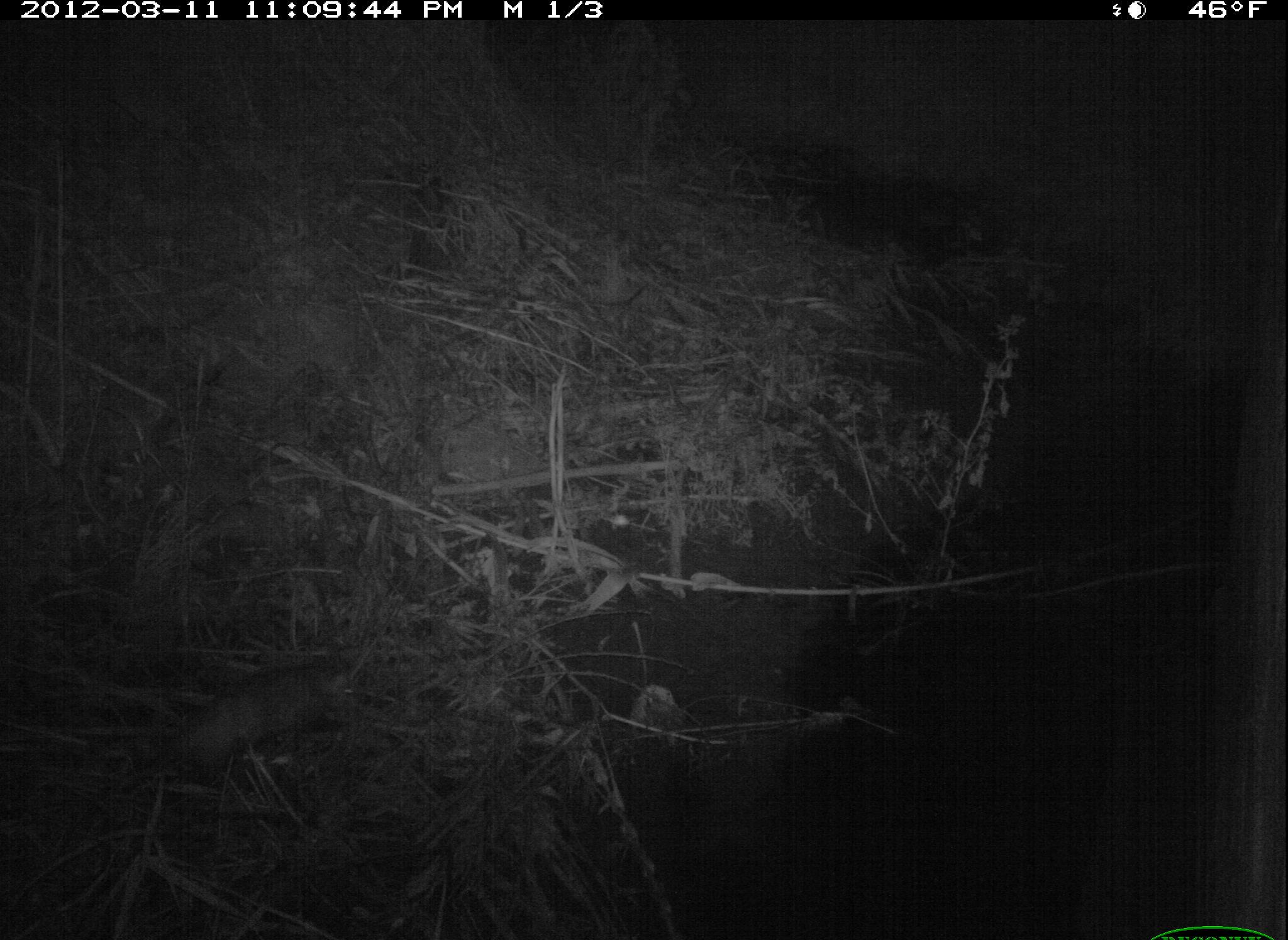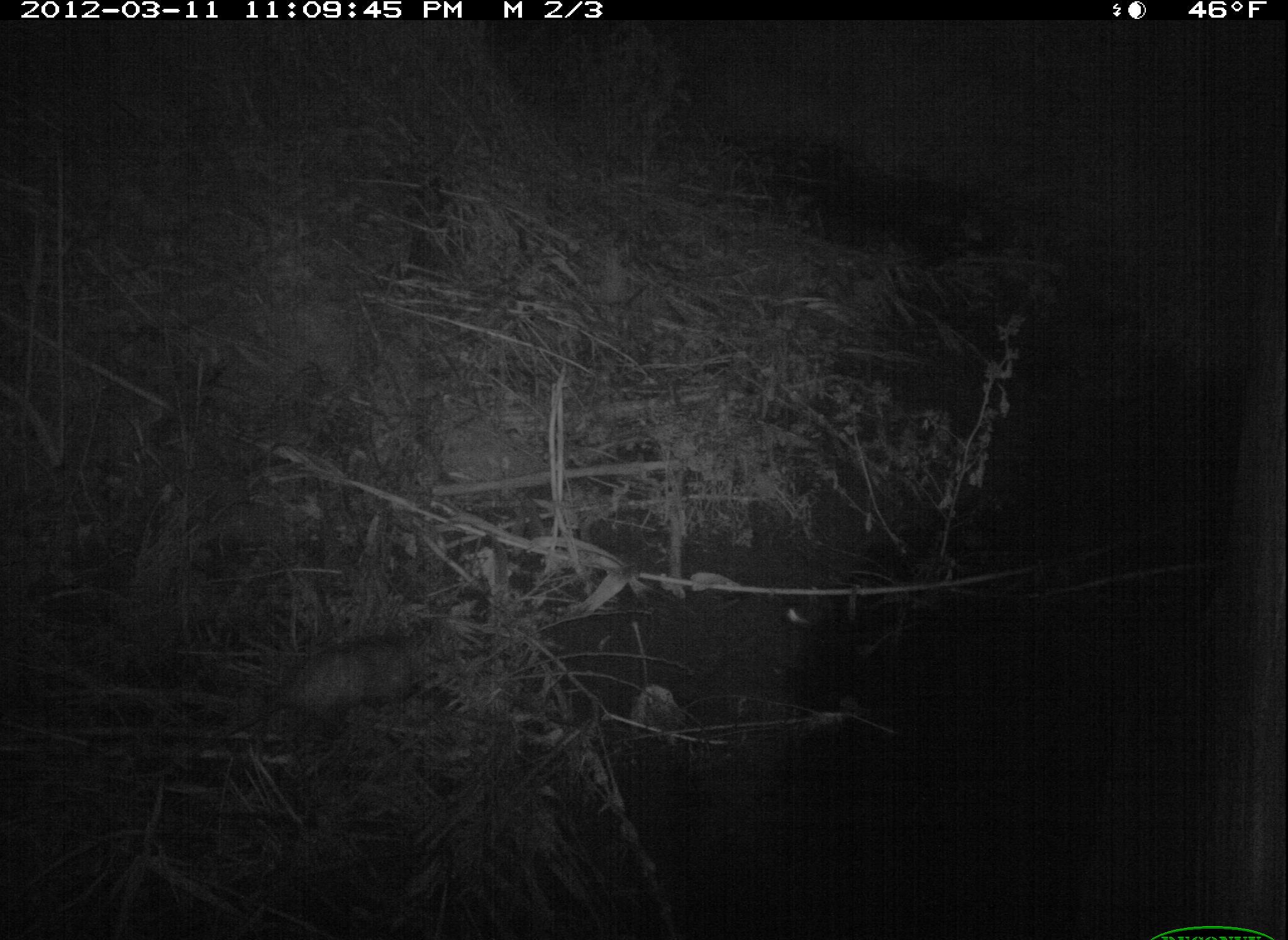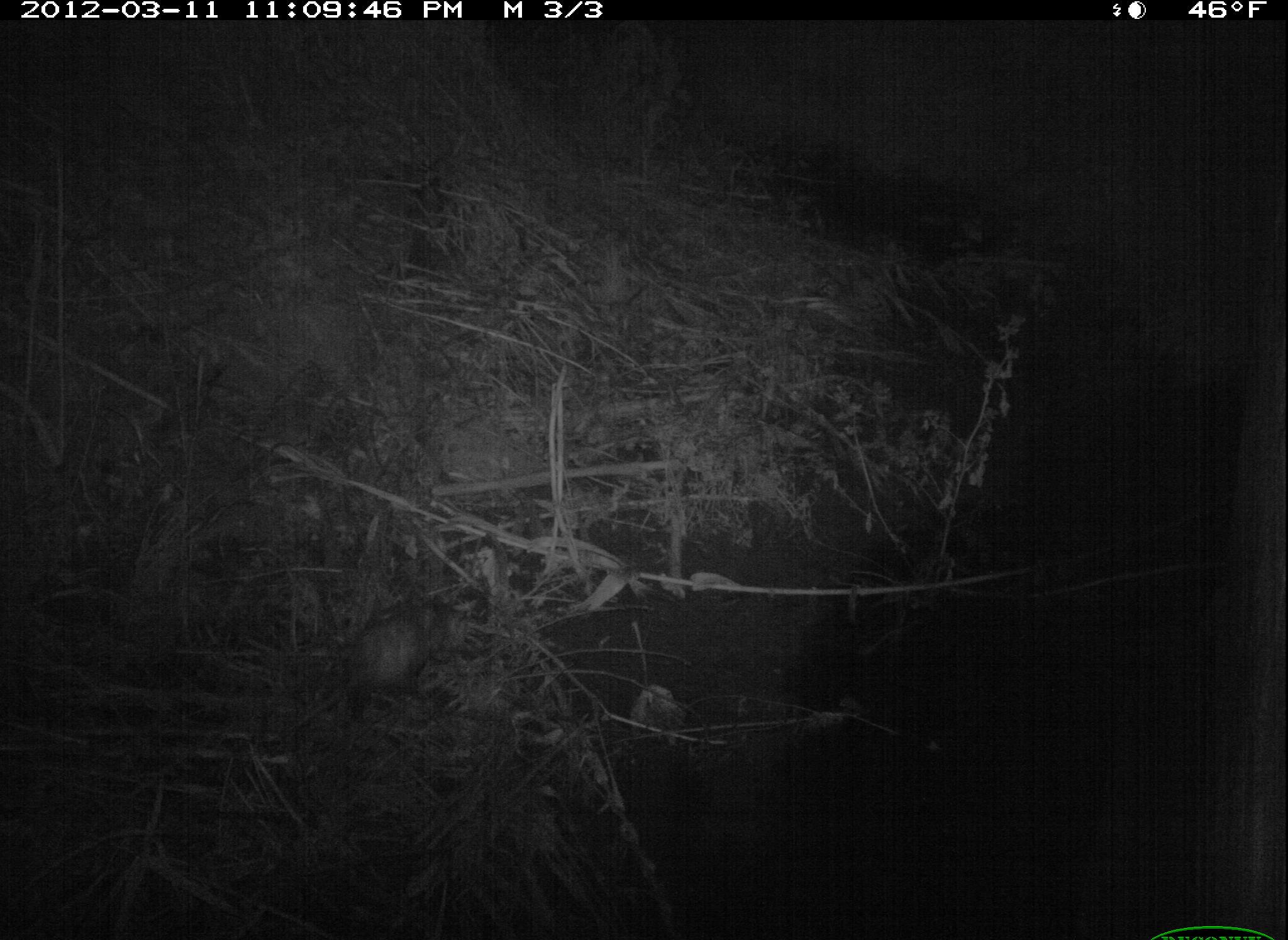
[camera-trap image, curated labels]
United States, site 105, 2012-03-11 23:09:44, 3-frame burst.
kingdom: Animalia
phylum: Chordata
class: Mammalia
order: Didelphimorphia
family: Didelphidae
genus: Didelphis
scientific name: Didelphis virginiana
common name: virginia opossum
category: opossum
Opossum (virginia opossum) (Didelphis virginiana).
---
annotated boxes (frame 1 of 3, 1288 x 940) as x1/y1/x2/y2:
opossum: 85/636/374/831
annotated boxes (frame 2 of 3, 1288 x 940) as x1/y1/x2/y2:
opossum: 233/591/489/778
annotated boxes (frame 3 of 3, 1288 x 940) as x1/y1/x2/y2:
opossum: 271/577/524/769